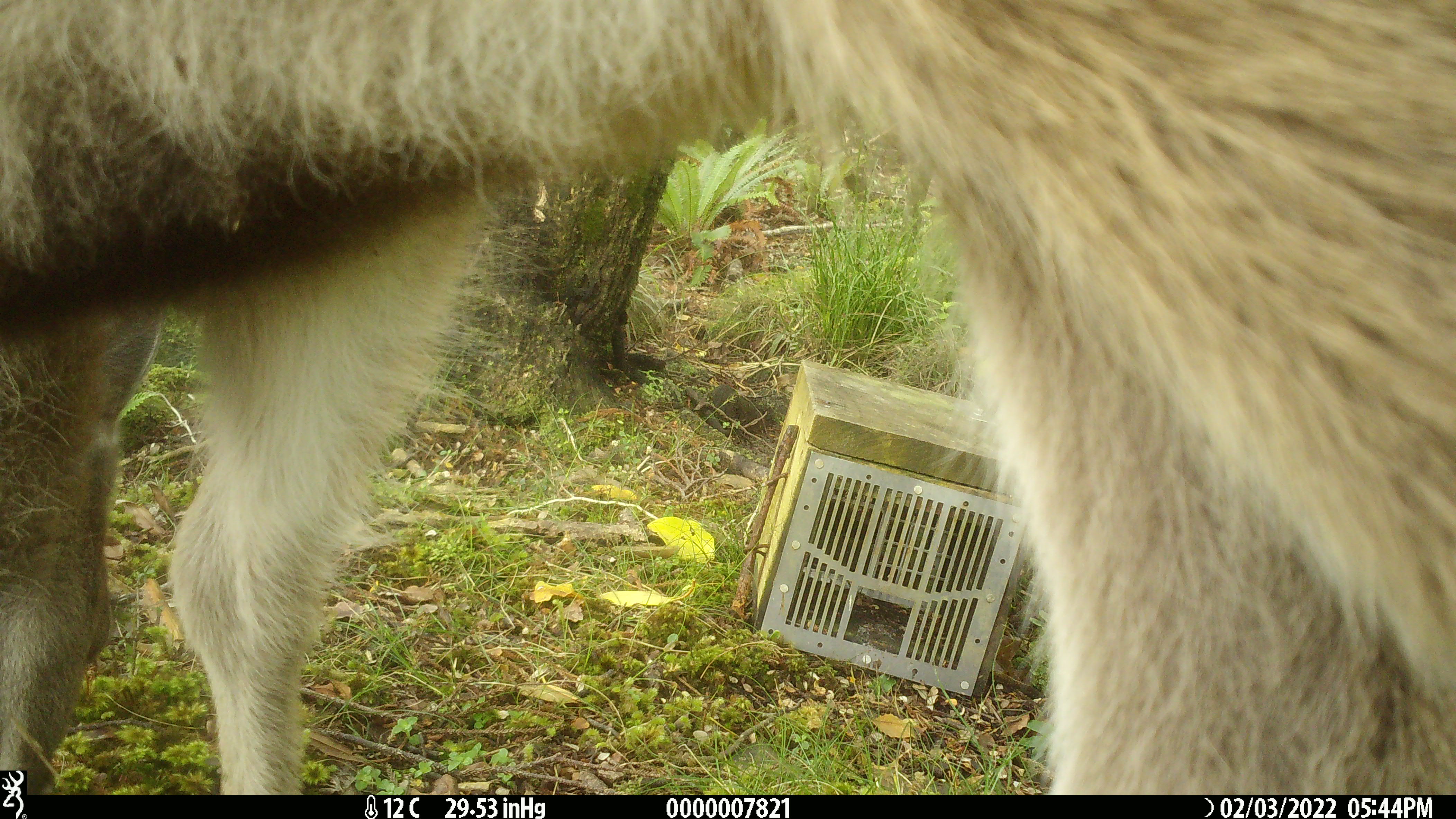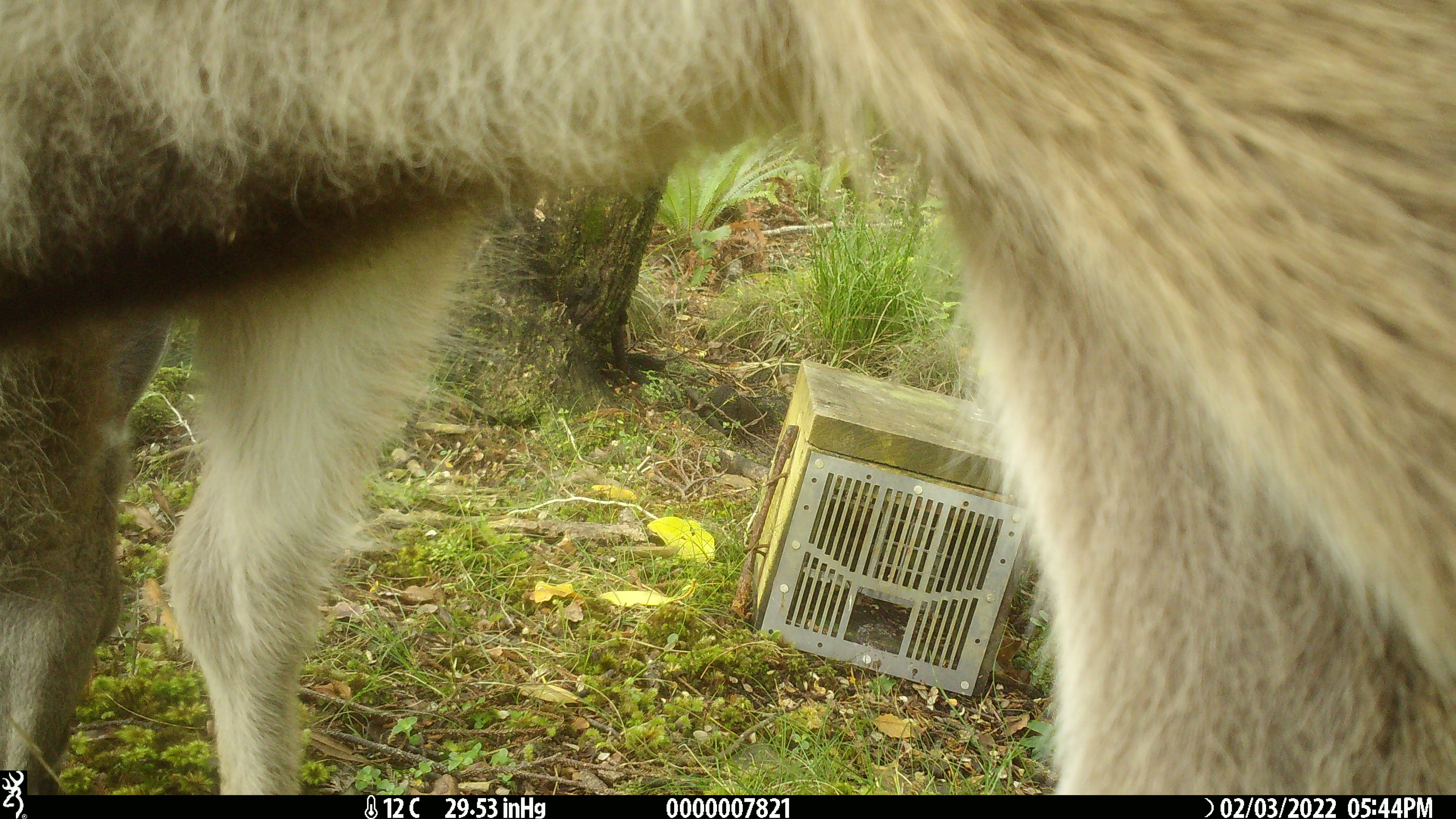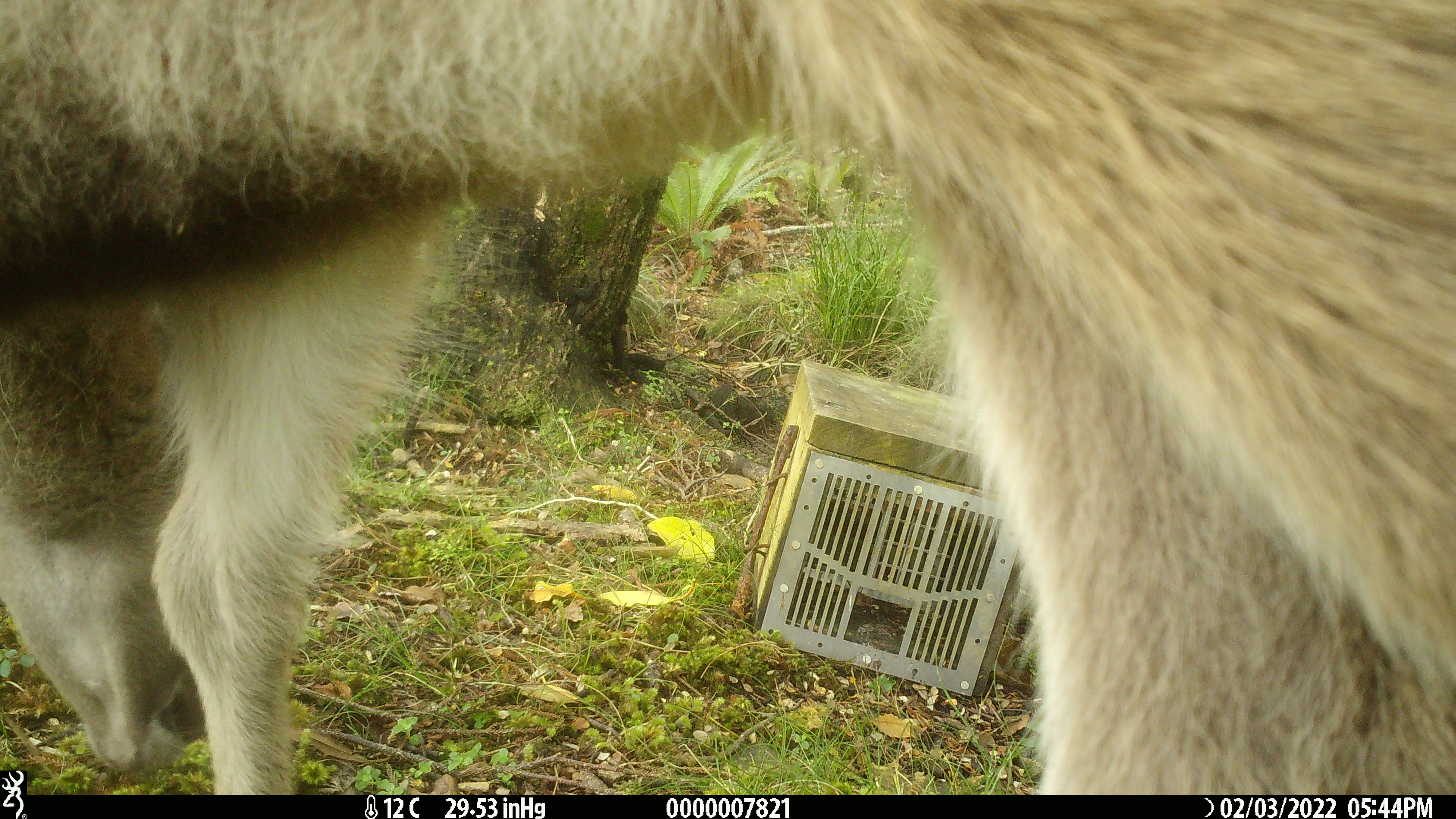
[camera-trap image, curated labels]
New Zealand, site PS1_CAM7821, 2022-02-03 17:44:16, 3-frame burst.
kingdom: Animalia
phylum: Chordata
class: Mammalia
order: Artiodactyla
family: Cervidae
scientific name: Cervidae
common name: deer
Deer (Cervidae).